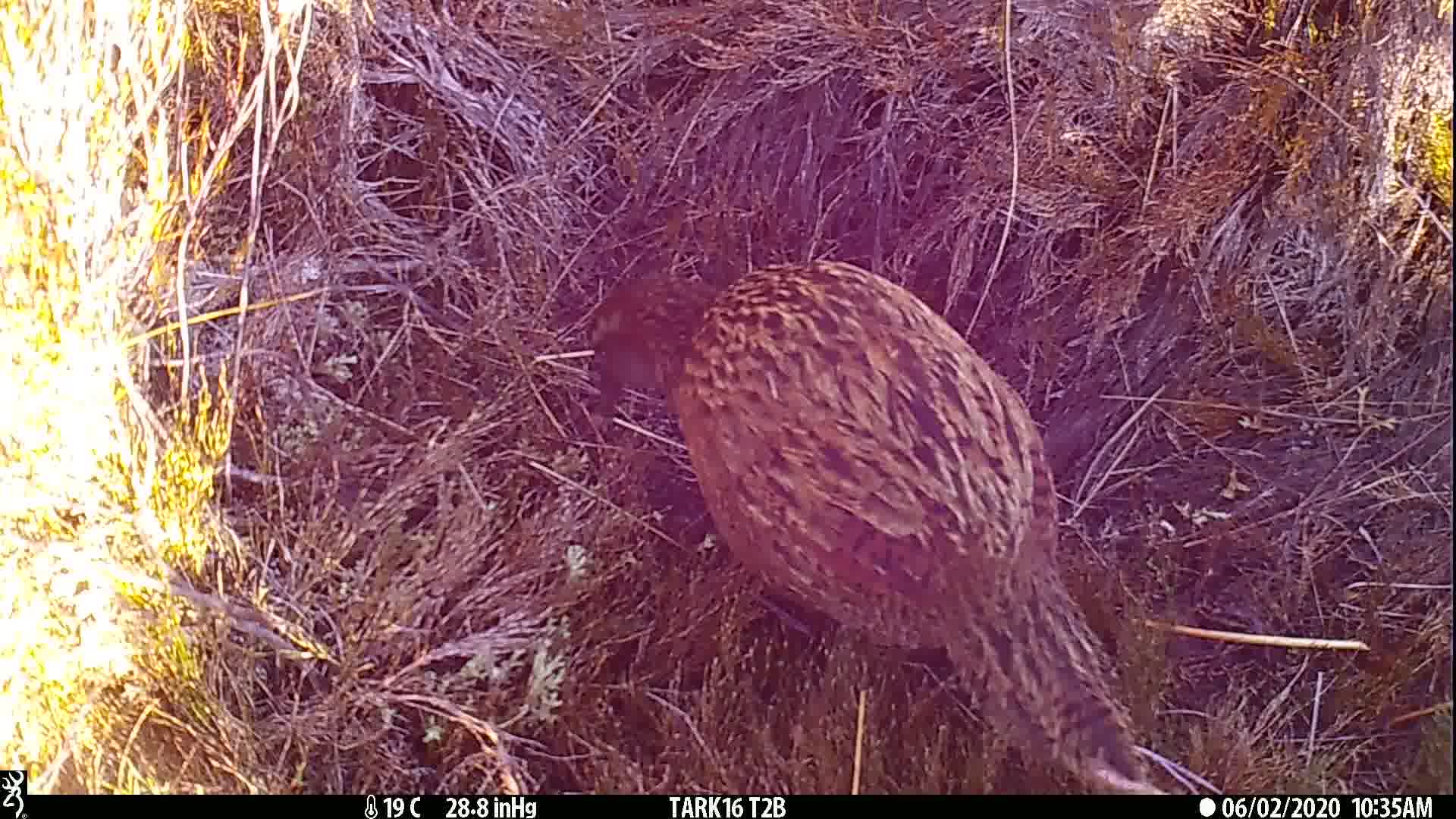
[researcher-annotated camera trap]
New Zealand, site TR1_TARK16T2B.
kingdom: Animalia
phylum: Chordata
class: Aves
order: Gruiformes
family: Rallidae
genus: Gallirallus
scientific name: Gallirallus australis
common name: weka